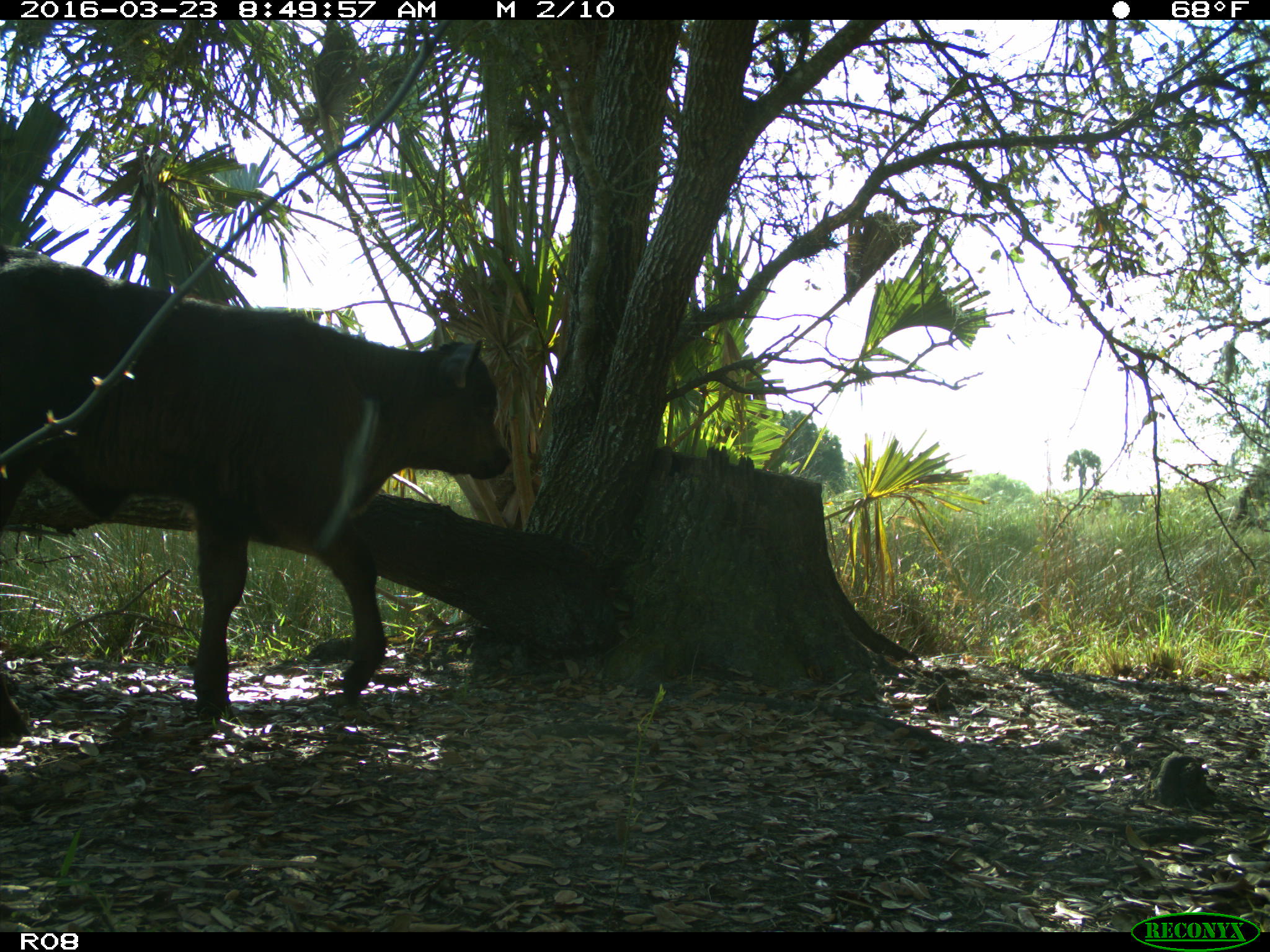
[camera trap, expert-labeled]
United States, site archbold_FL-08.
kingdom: Animalia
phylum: Chordata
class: Mammalia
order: Artiodactyla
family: Bovidae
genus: Bos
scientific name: Bos taurus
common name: domestic cow